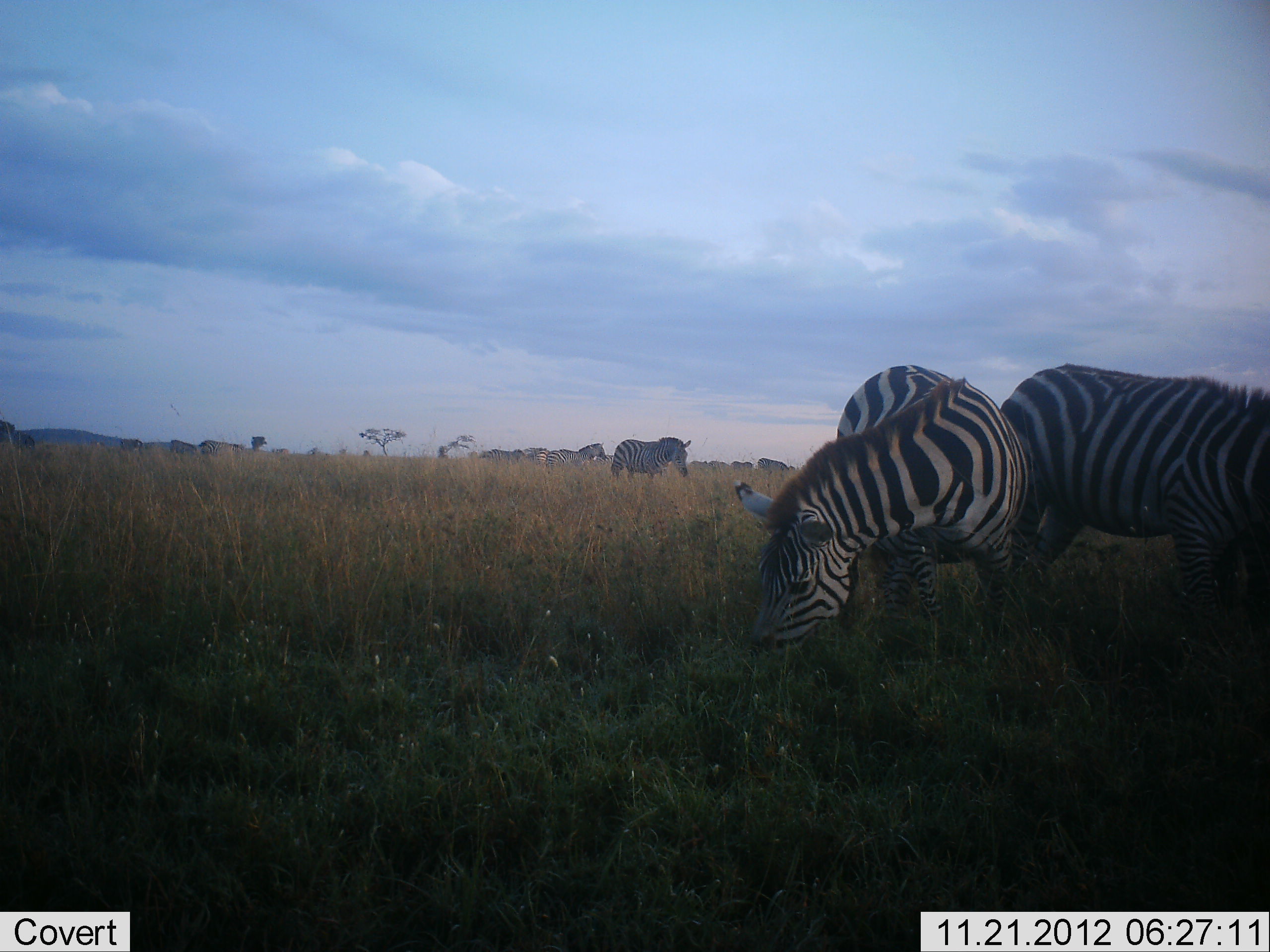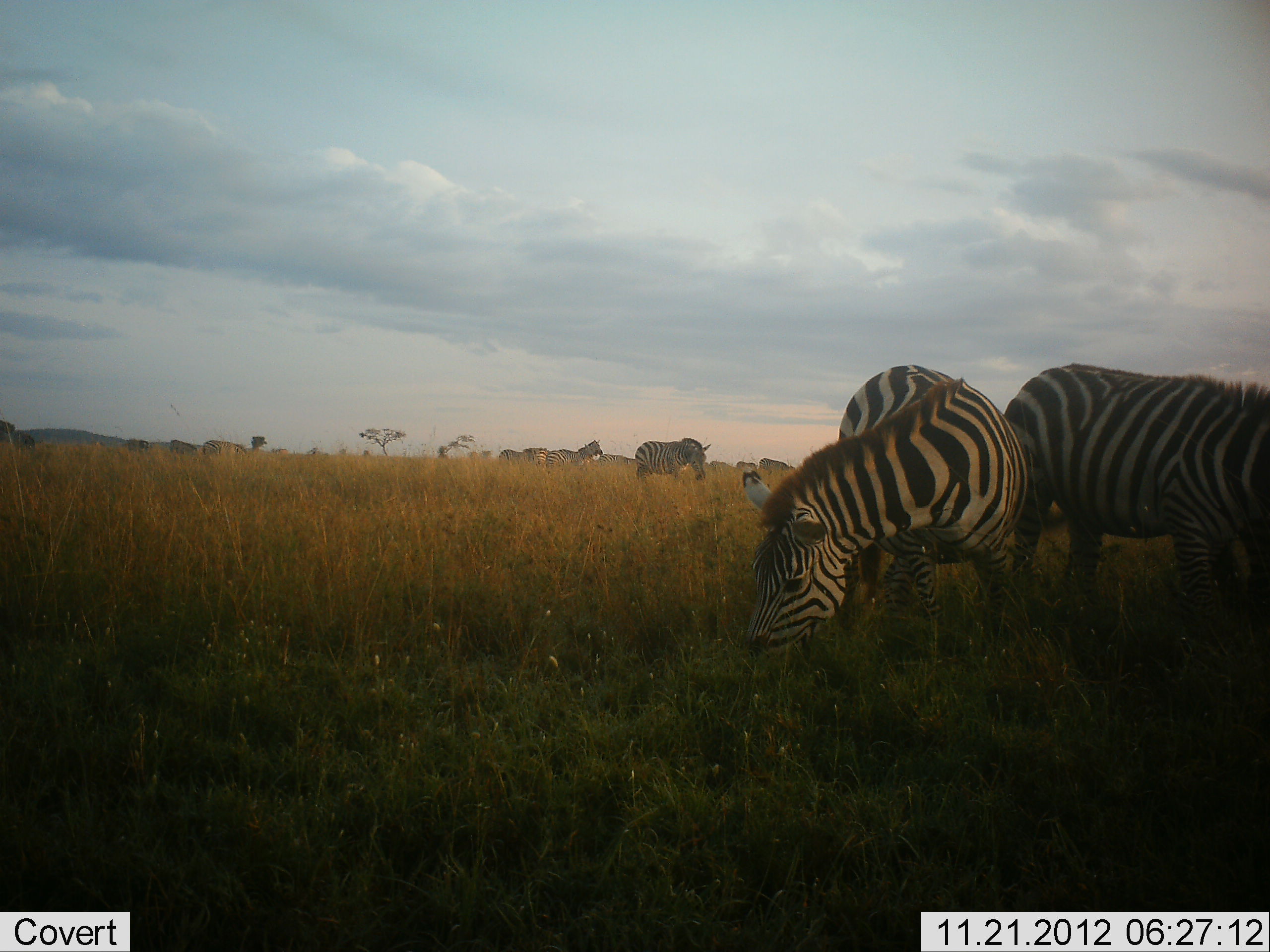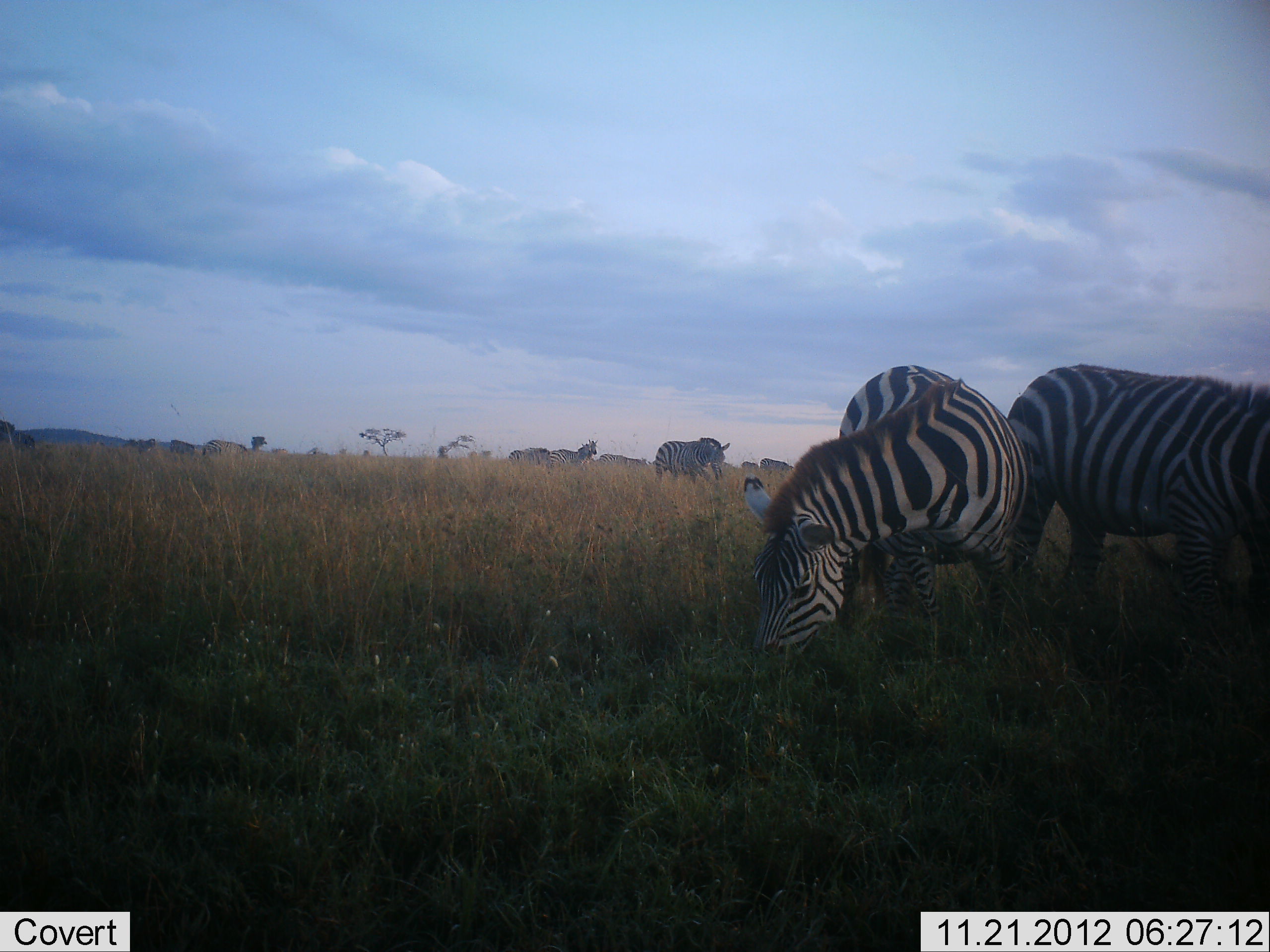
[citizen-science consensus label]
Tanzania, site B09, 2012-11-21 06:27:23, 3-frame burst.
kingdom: Animalia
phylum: Chordata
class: Mammalia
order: Perissodactyla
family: Equidae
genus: Equus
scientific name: Equus quagga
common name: plains zebra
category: zebra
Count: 11-50.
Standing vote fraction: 58%.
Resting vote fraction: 0%.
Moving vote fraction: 50%.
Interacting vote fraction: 0%.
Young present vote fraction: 0%.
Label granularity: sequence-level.